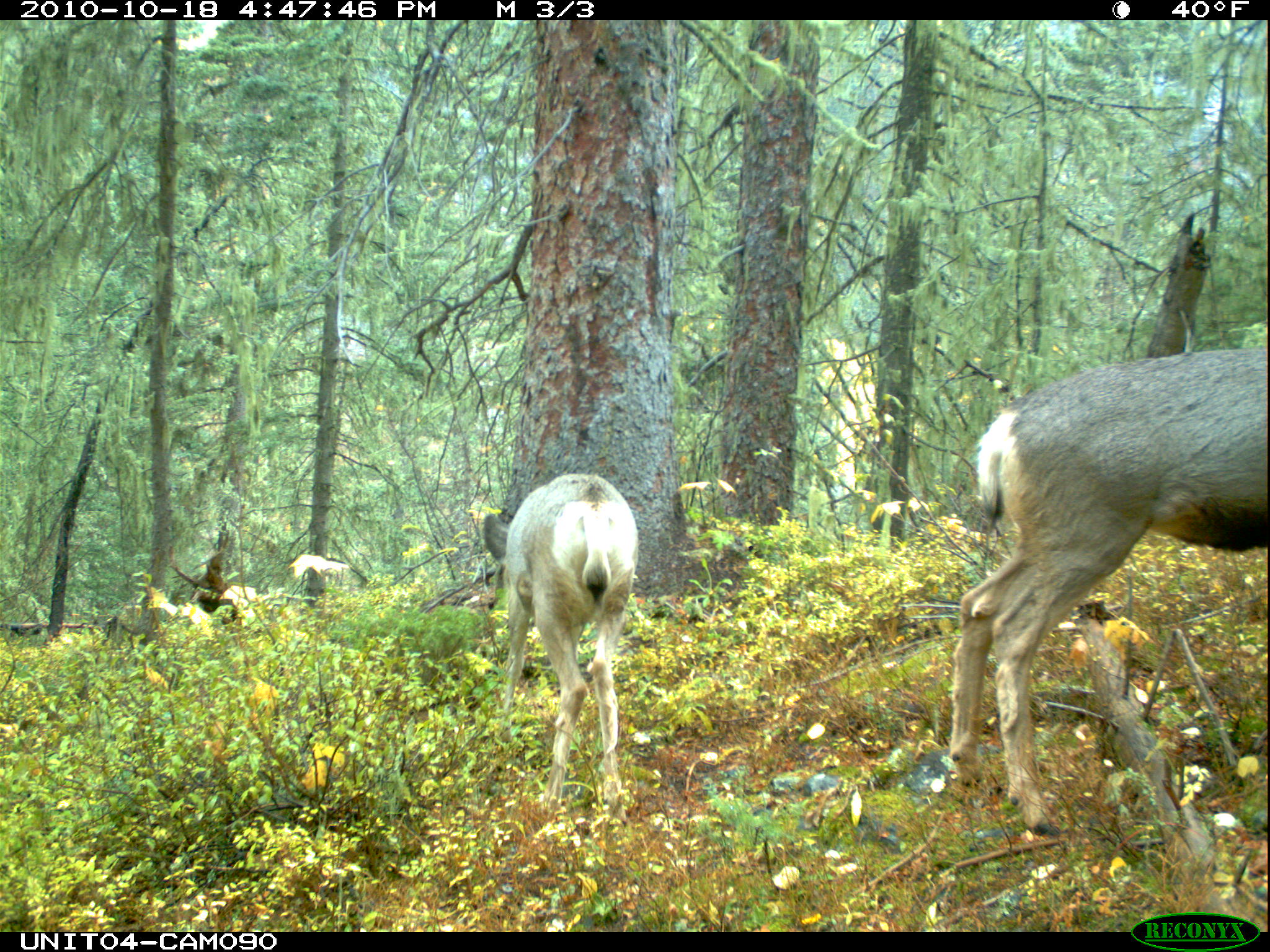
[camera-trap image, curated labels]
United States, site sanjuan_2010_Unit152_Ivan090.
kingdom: Animalia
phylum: Chordata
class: Mammalia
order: Artiodactyla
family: Cervidae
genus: Odocoileus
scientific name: Odocoileus hemionus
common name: mule deer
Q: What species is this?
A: Odocoileus hemionus (mule deer).